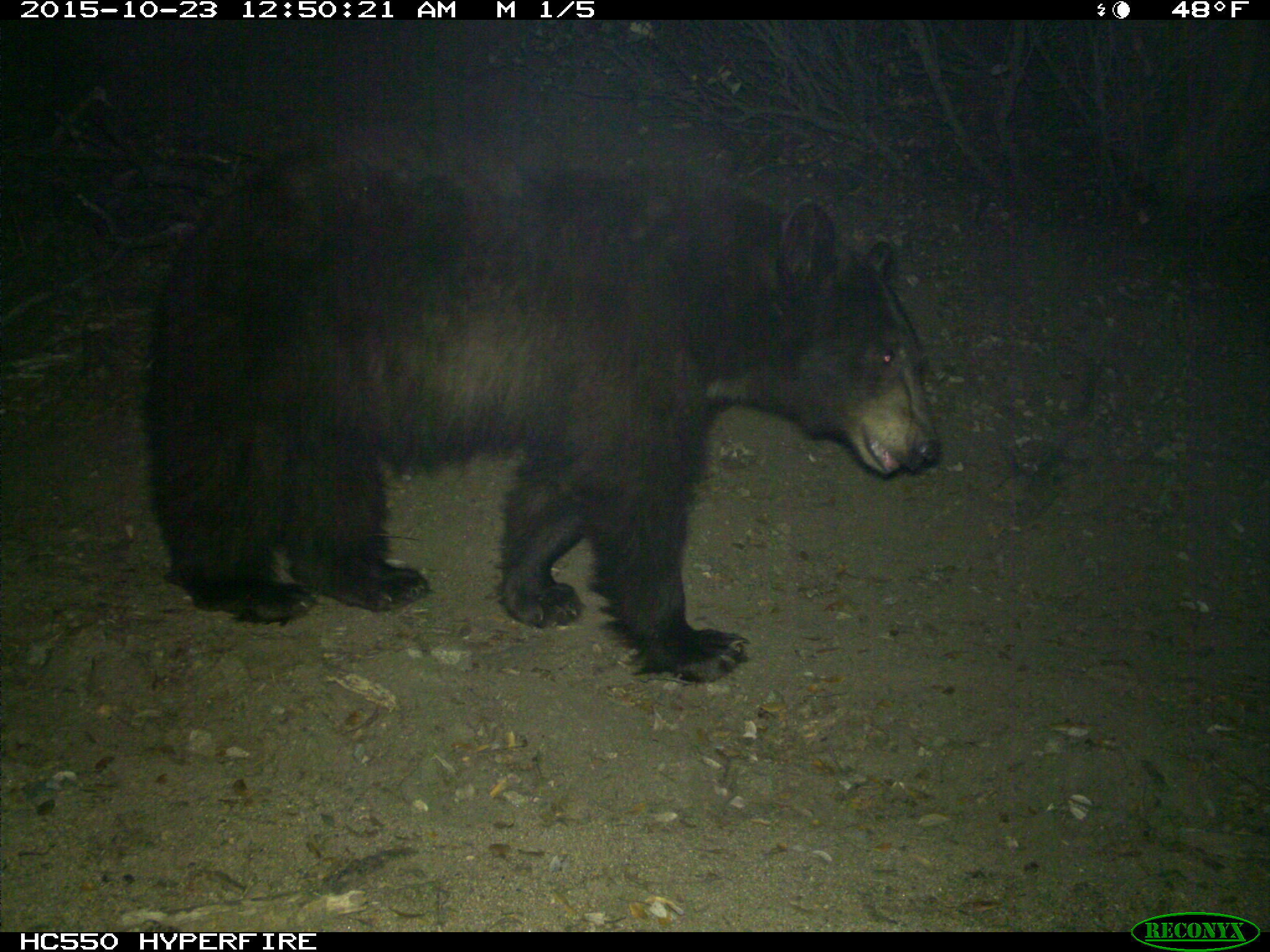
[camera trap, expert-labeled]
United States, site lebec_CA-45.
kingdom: Animalia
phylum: Chordata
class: Mammalia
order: Carnivora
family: Ursidae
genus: Ursus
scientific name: Ursus americanus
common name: american black bear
Ursus americanus (american black bear).